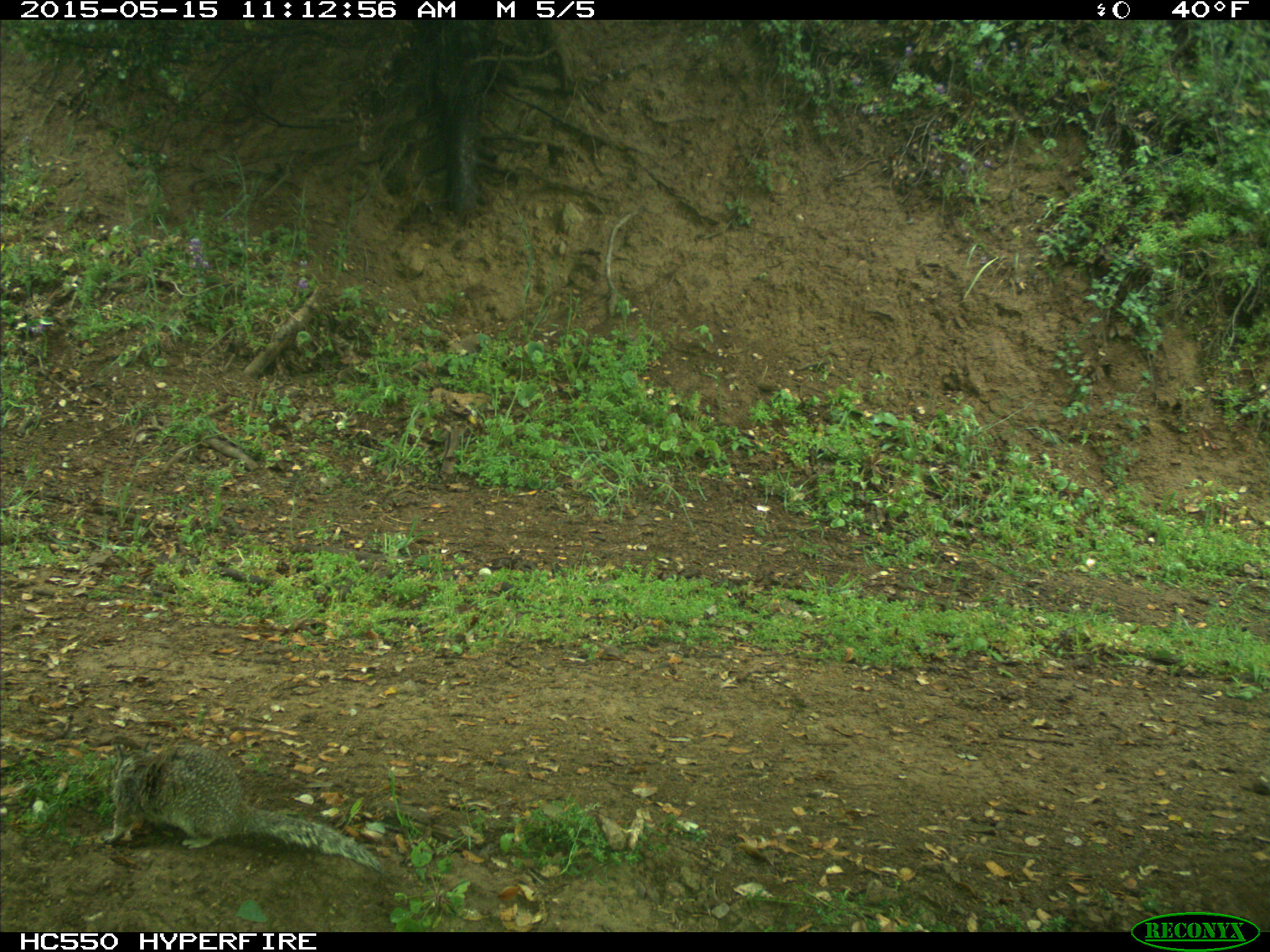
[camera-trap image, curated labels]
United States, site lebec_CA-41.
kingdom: Animalia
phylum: Chordata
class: Mammalia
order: Rodentia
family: Sciuridae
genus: Otospermophilus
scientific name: Otospermophilus beecheyi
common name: california ground squirrel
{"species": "Otospermophilus beecheyi (california ground squirrel)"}